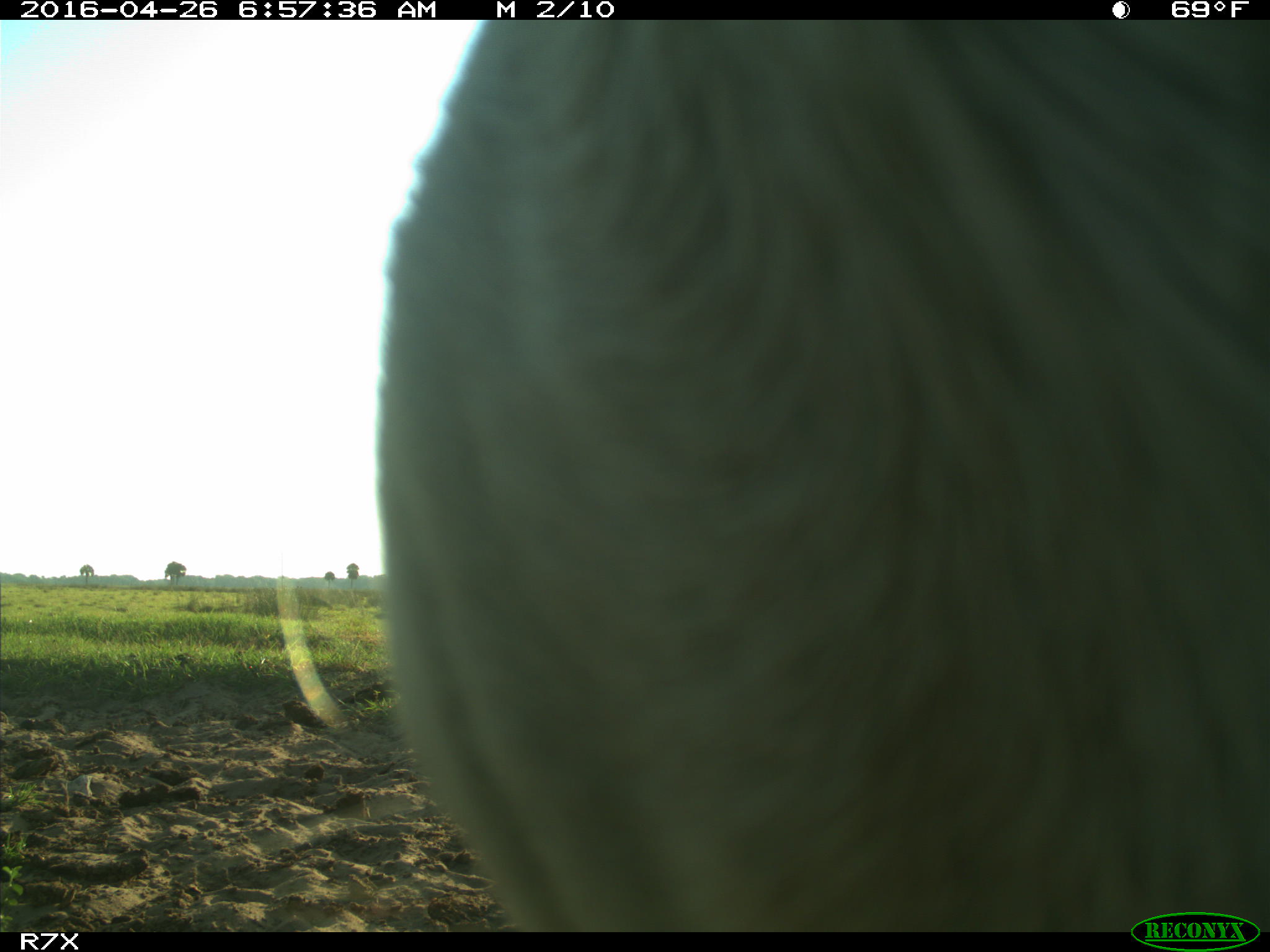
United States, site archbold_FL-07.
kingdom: Animalia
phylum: Chordata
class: Mammalia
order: Artiodactyla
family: Bovidae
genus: Bos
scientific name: Bos taurus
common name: domestic cow